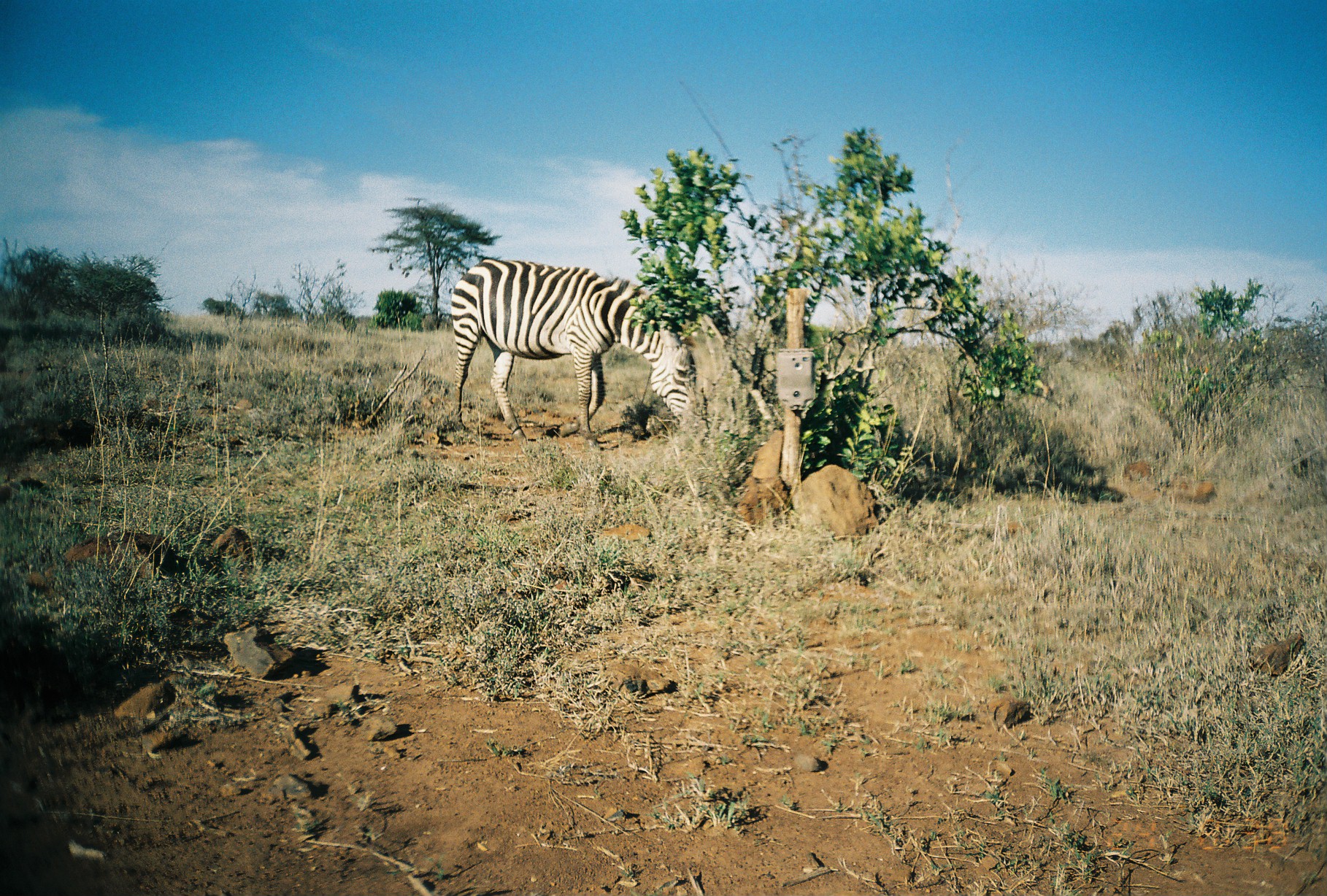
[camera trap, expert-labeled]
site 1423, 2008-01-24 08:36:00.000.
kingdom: Animalia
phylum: Chordata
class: Mammalia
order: Perissodactyla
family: Equidae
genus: Equus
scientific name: Equus quagga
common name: plains zebra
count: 1